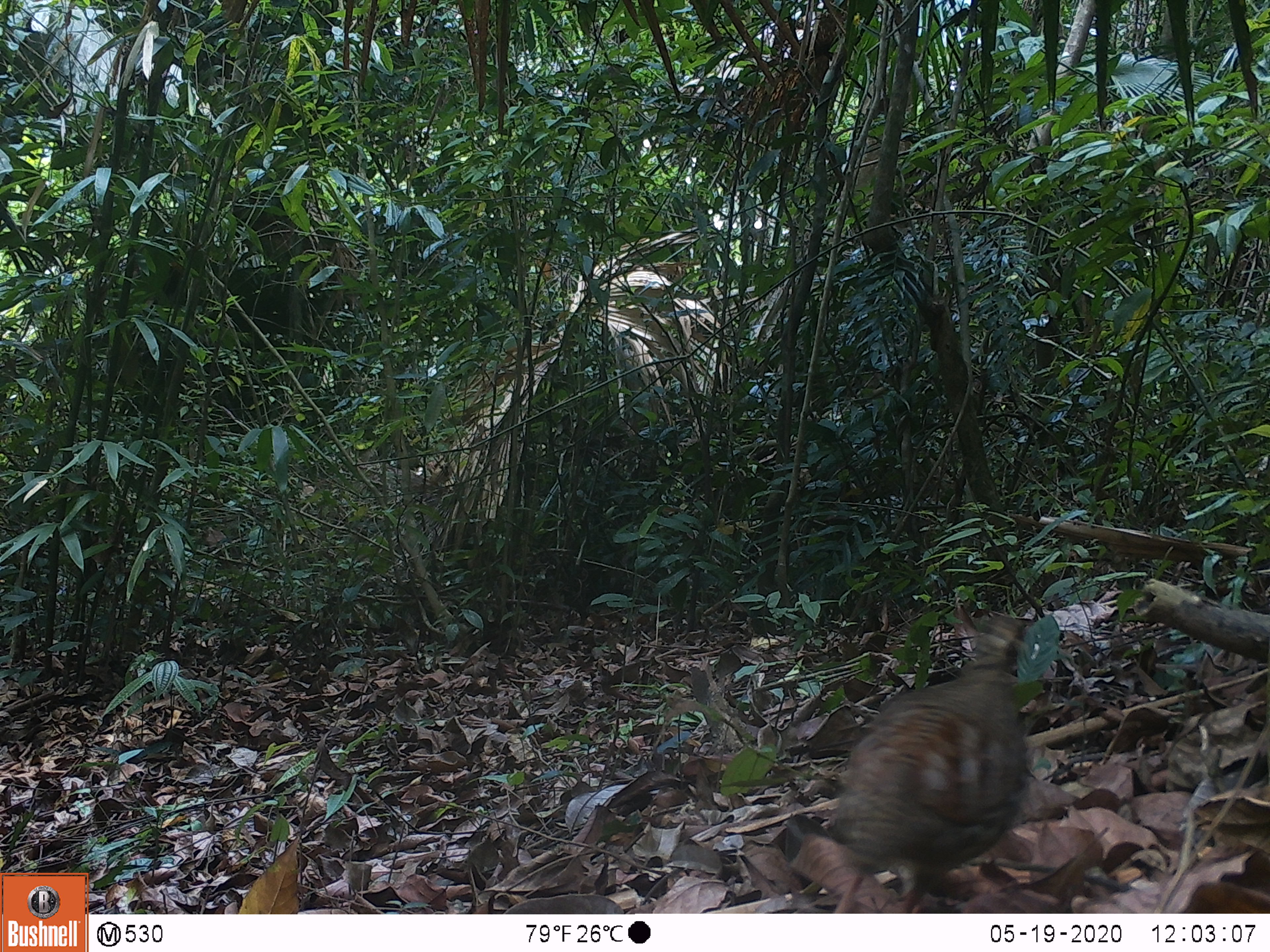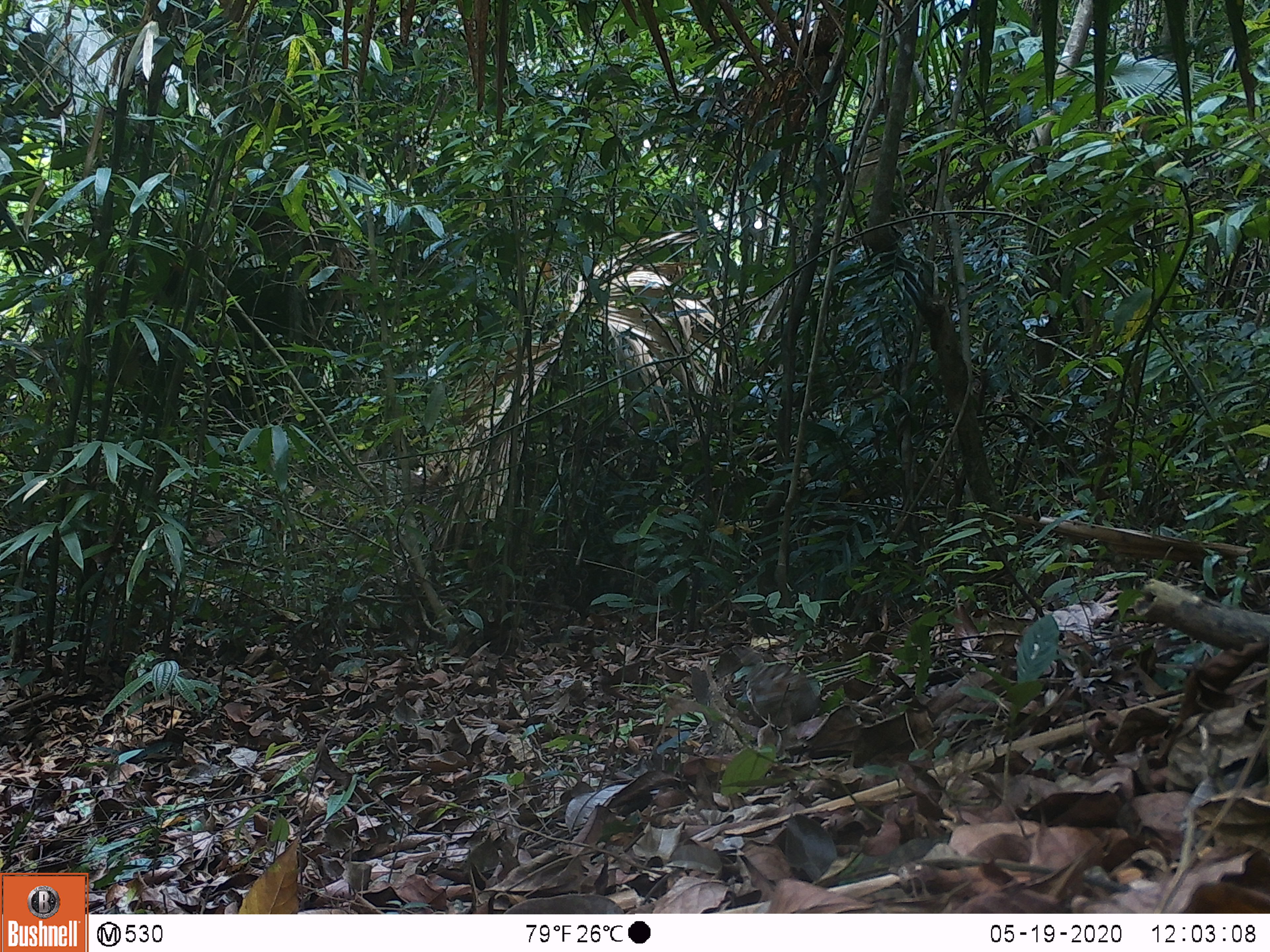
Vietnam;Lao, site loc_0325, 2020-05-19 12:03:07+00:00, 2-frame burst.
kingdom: Animalia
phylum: Chordata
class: Aves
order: Galliformes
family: Phasianidae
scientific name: Phasianidae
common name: partridge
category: unidentified partridge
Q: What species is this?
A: Unidentified partridge (partridge) (Phasianidae).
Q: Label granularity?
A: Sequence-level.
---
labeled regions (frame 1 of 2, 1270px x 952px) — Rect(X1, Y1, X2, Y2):
unidentified partridge: Rect(824, 616, 1033, 913)